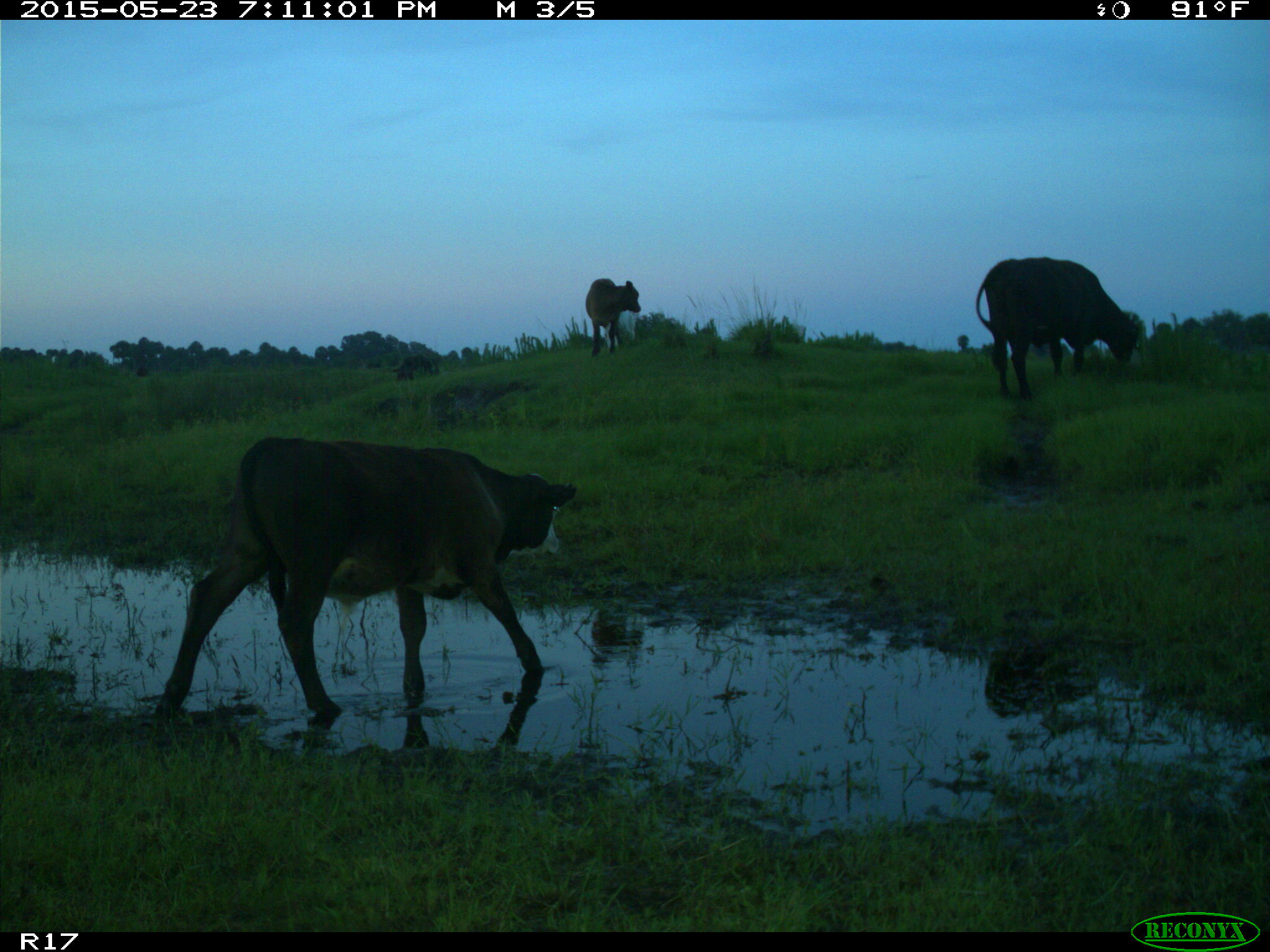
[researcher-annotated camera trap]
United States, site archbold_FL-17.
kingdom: Animalia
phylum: Chordata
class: Mammalia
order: Artiodactyla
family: Bovidae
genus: Bos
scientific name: Bos taurus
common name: domestic cow